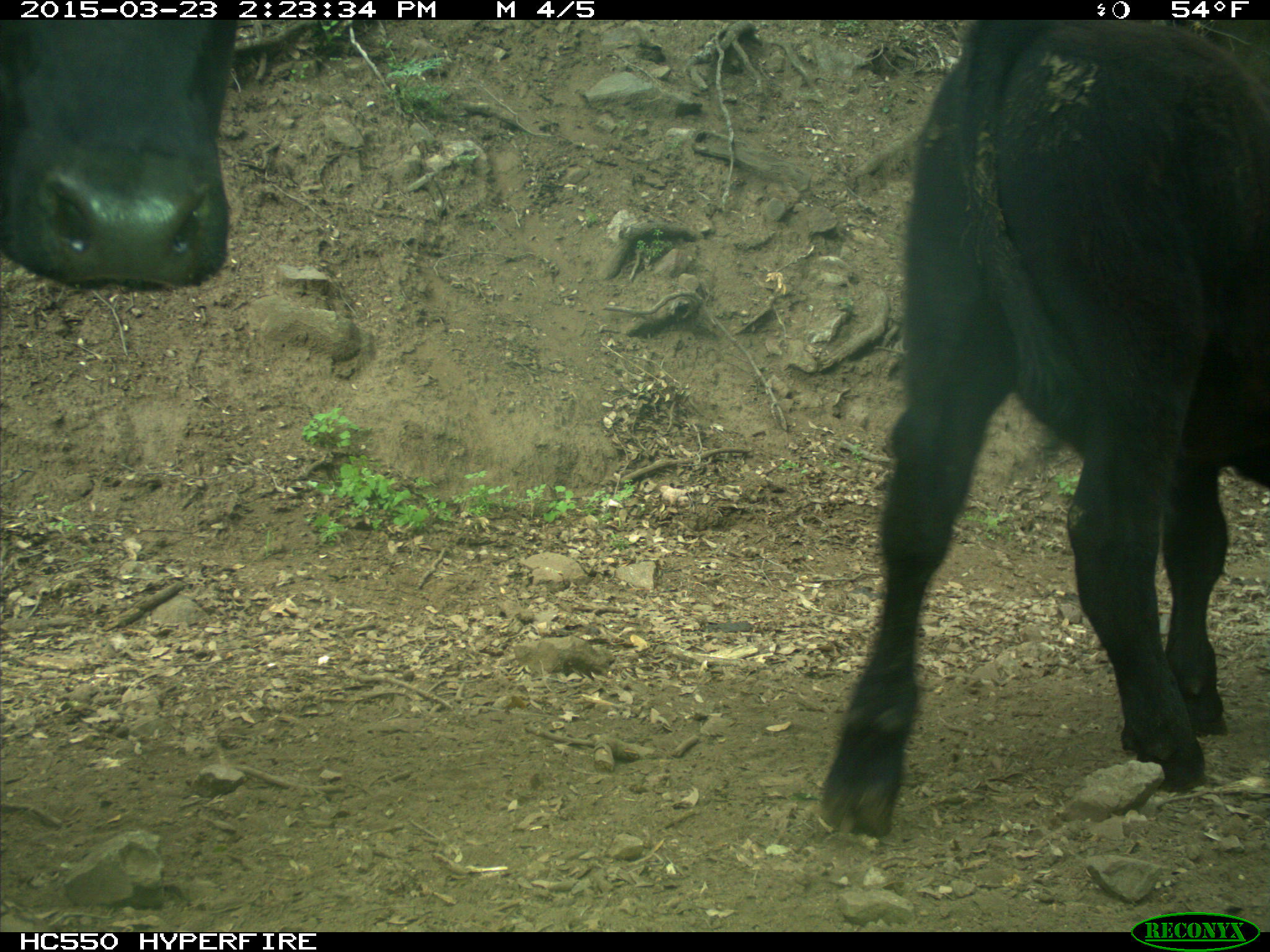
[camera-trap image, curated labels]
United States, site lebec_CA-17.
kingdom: Animalia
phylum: Chordata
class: Mammalia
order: Artiodactyla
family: Bovidae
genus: Bos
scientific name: Bos taurus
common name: domestic cow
Bos taurus (domestic cow).